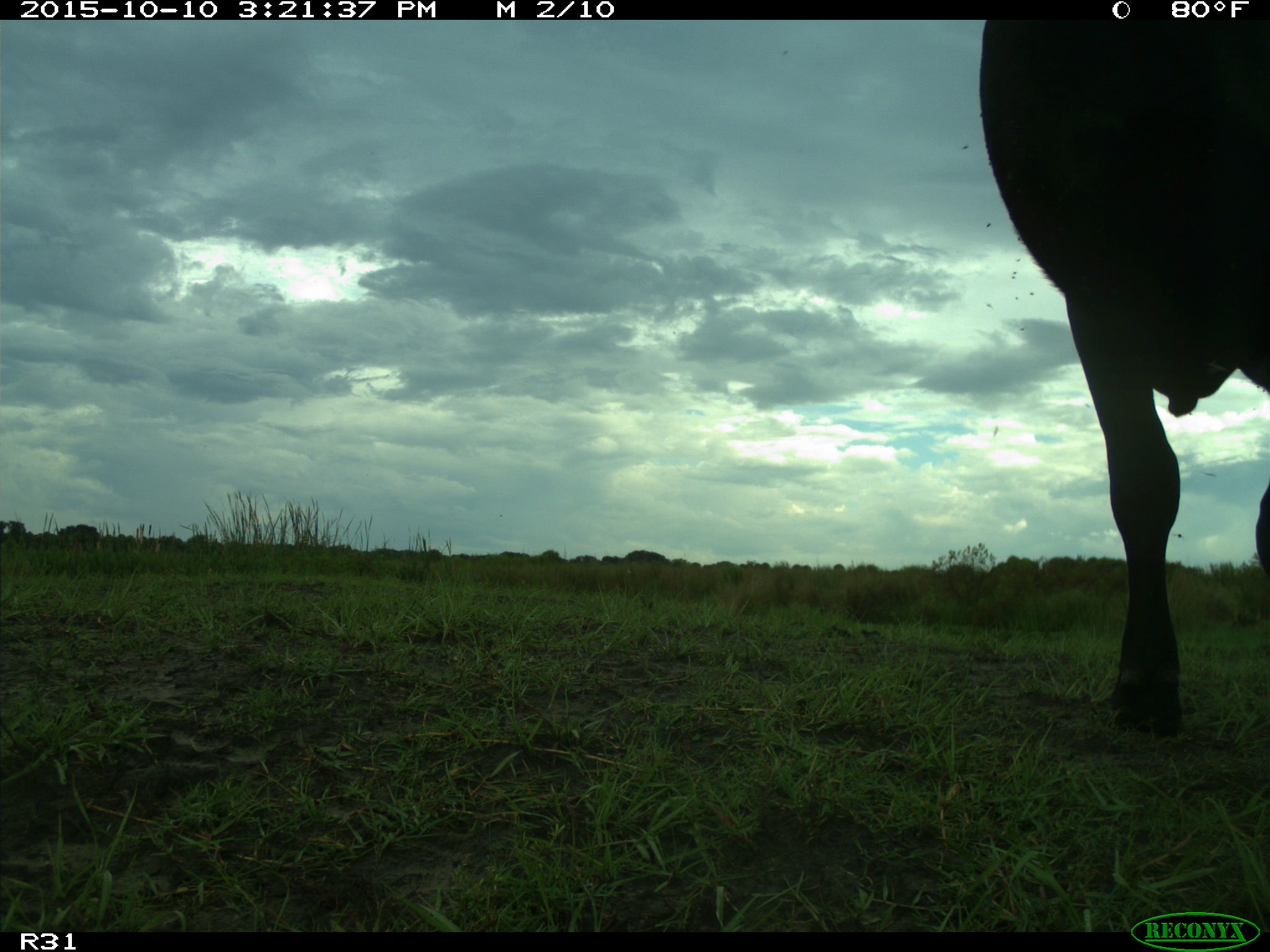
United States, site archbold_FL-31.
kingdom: Animalia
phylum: Chordata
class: Mammalia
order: Artiodactyla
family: Bovidae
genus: Bos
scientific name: Bos taurus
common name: domestic cow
Bos taurus (domestic cow).